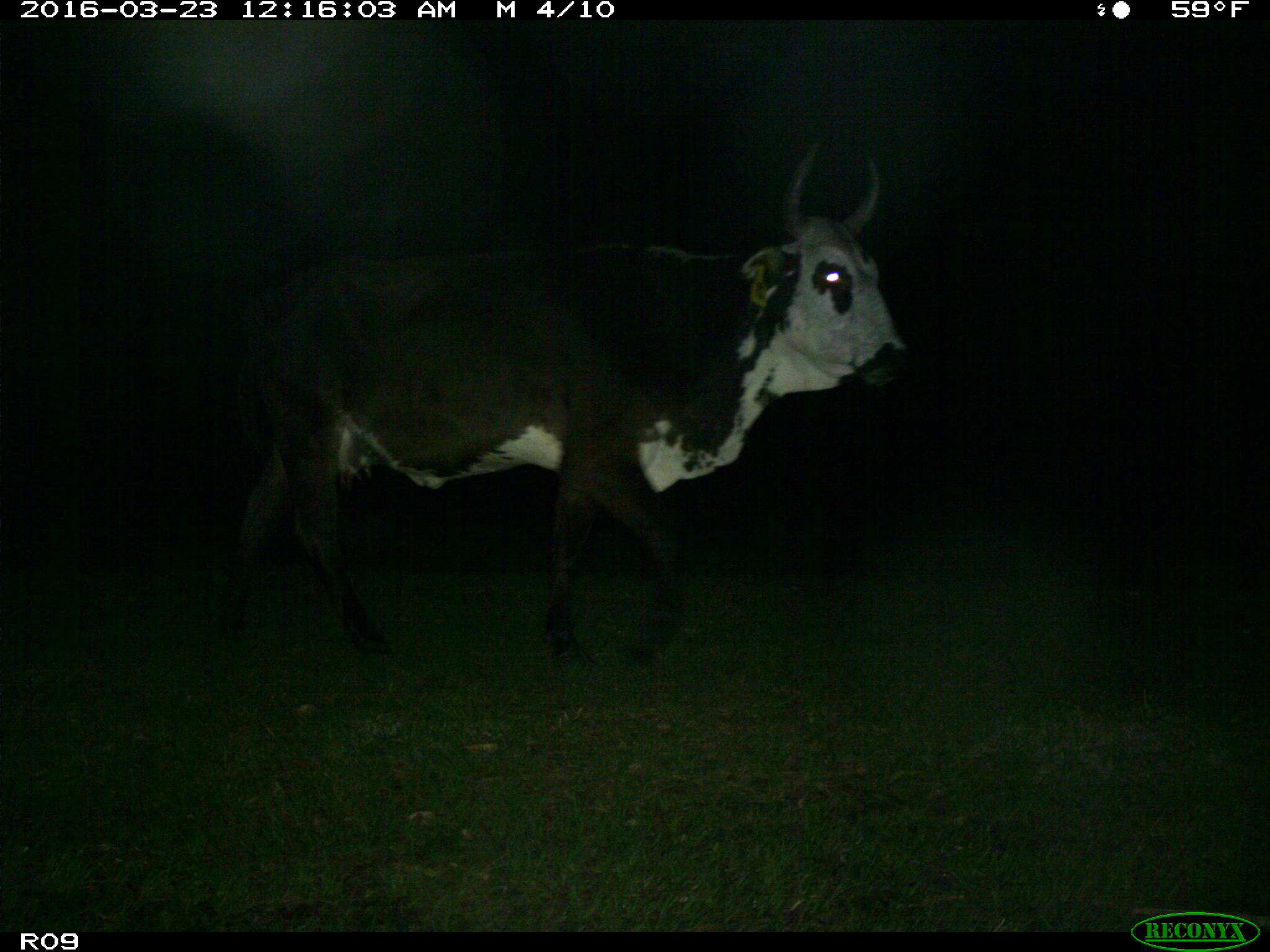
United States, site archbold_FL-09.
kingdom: Animalia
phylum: Chordata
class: Mammalia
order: Artiodactyla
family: Bovidae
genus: Bos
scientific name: Bos taurus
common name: domestic cow